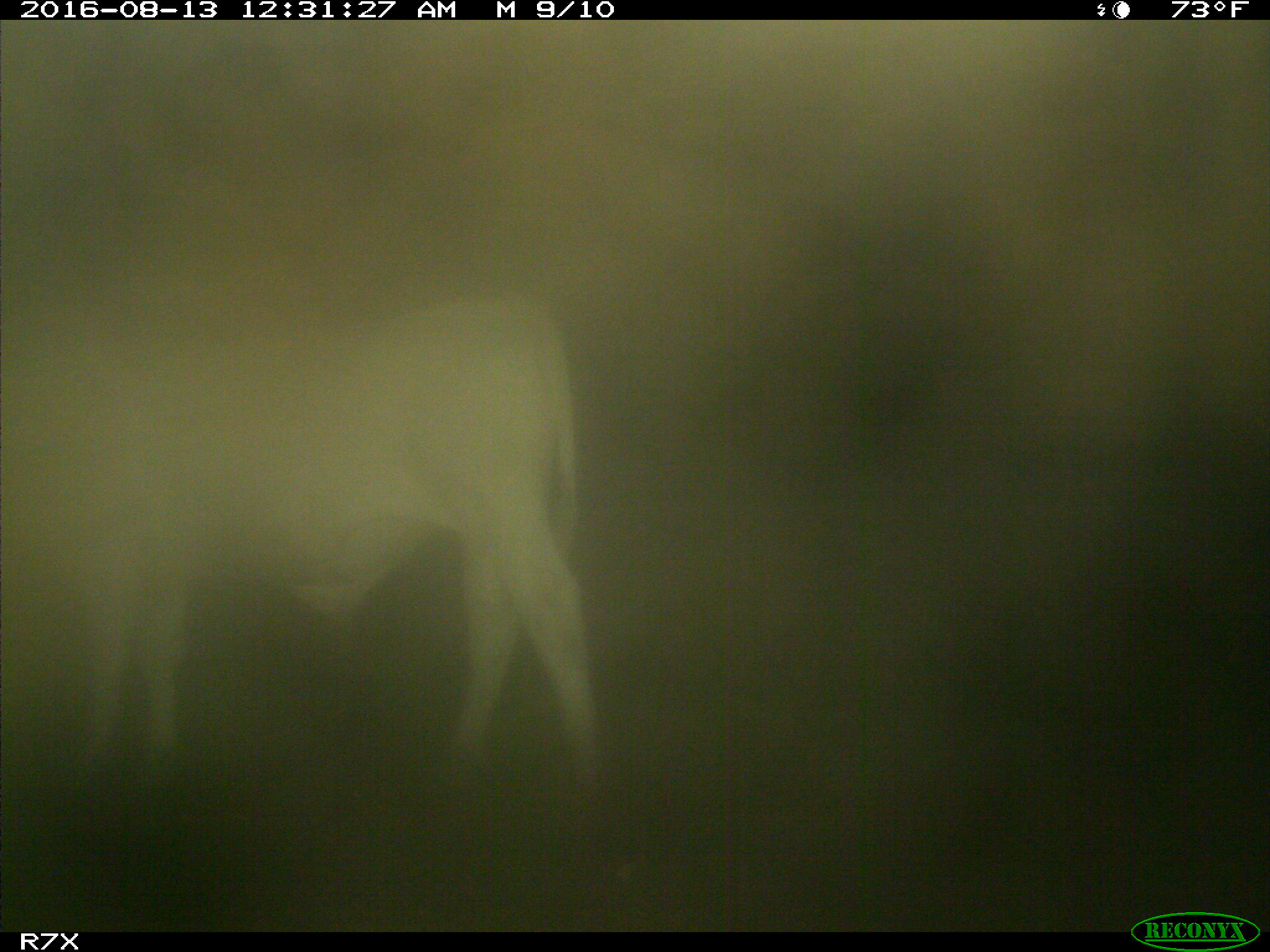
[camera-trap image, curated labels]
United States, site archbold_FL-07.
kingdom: Animalia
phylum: Chordata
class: Mammalia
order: Artiodactyla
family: Bovidae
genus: Bos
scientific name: Bos taurus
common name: domestic cow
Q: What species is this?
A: Bos taurus (domestic cow).